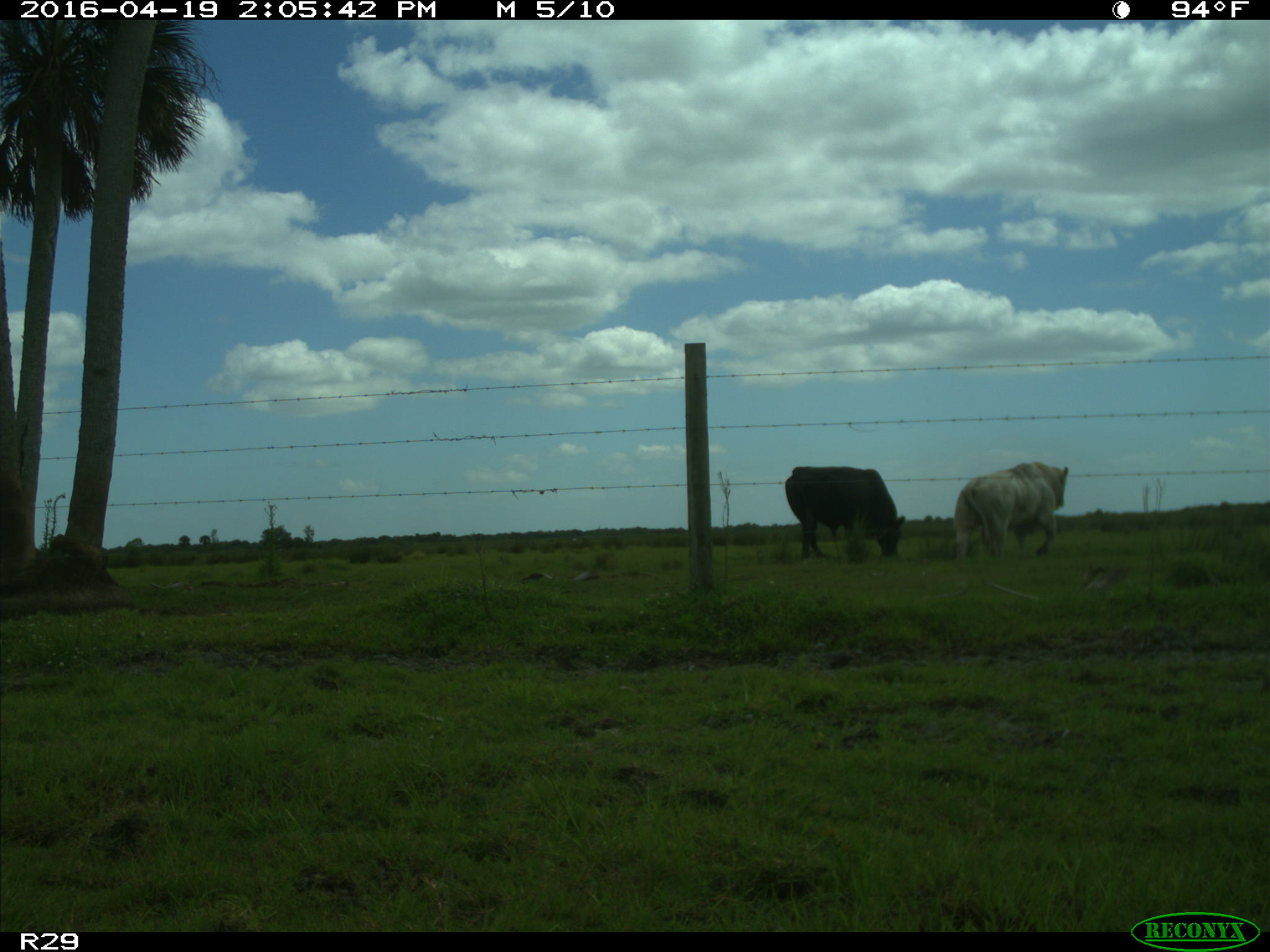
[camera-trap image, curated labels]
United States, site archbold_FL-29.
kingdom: Animalia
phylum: Chordata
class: Mammalia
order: Artiodactyla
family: Bovidae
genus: Bos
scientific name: Bos taurus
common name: domestic cow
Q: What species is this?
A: Bos taurus (domestic cow).